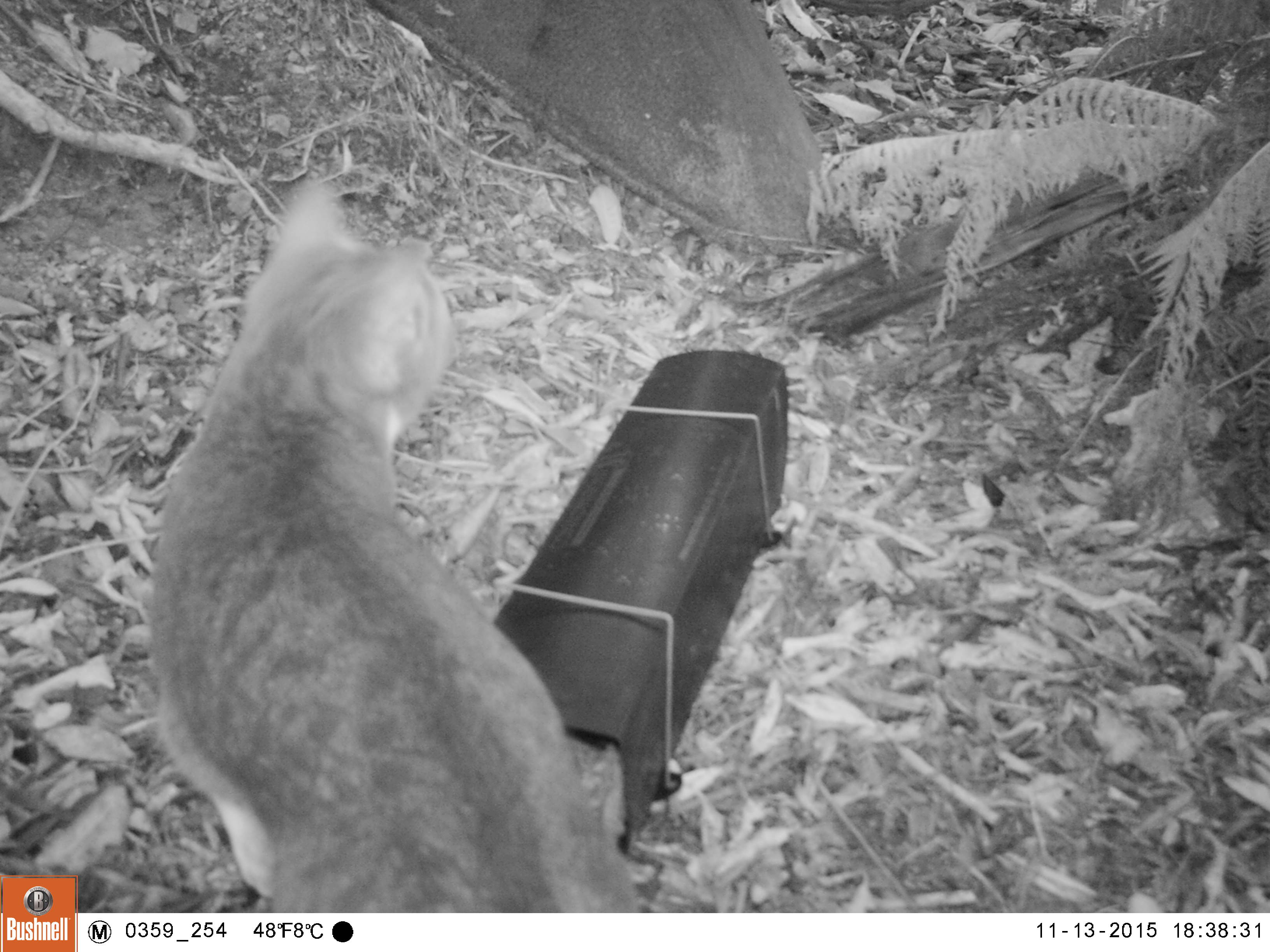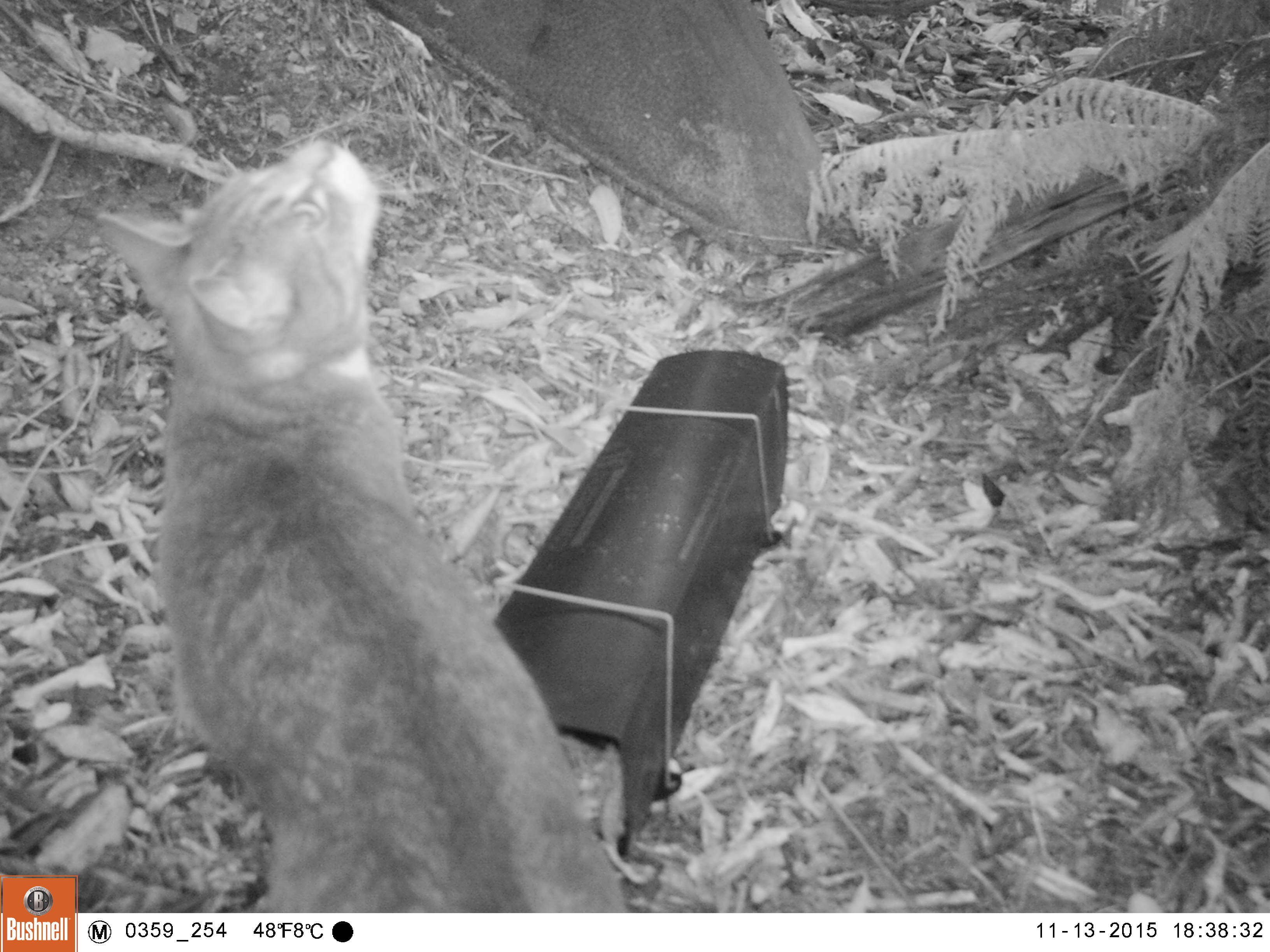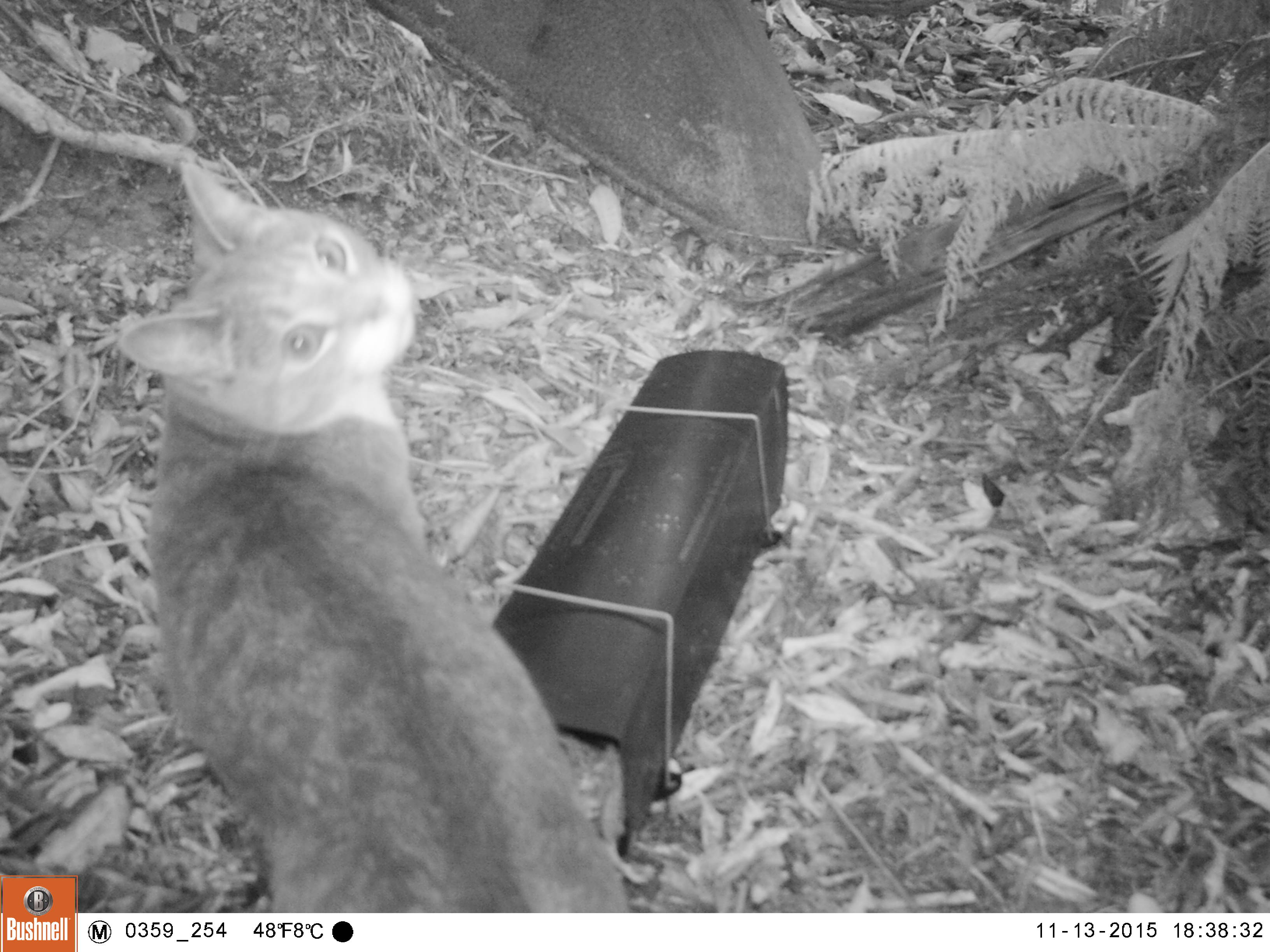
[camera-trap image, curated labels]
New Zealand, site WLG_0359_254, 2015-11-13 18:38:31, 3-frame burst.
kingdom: Animalia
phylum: Chordata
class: Mammalia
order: Carnivora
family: Felidae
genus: Felis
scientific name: Felis catus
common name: domestic cat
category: cat